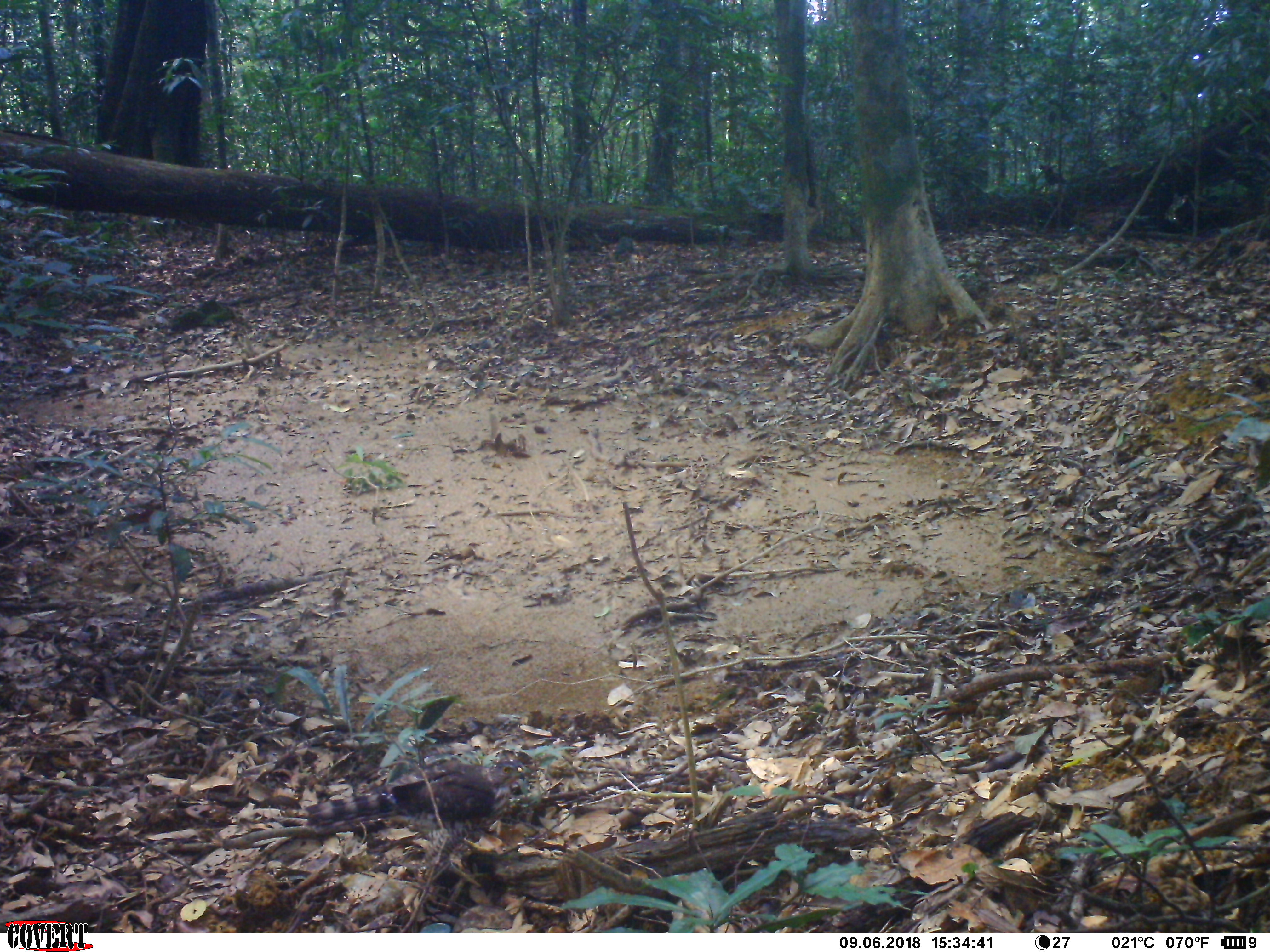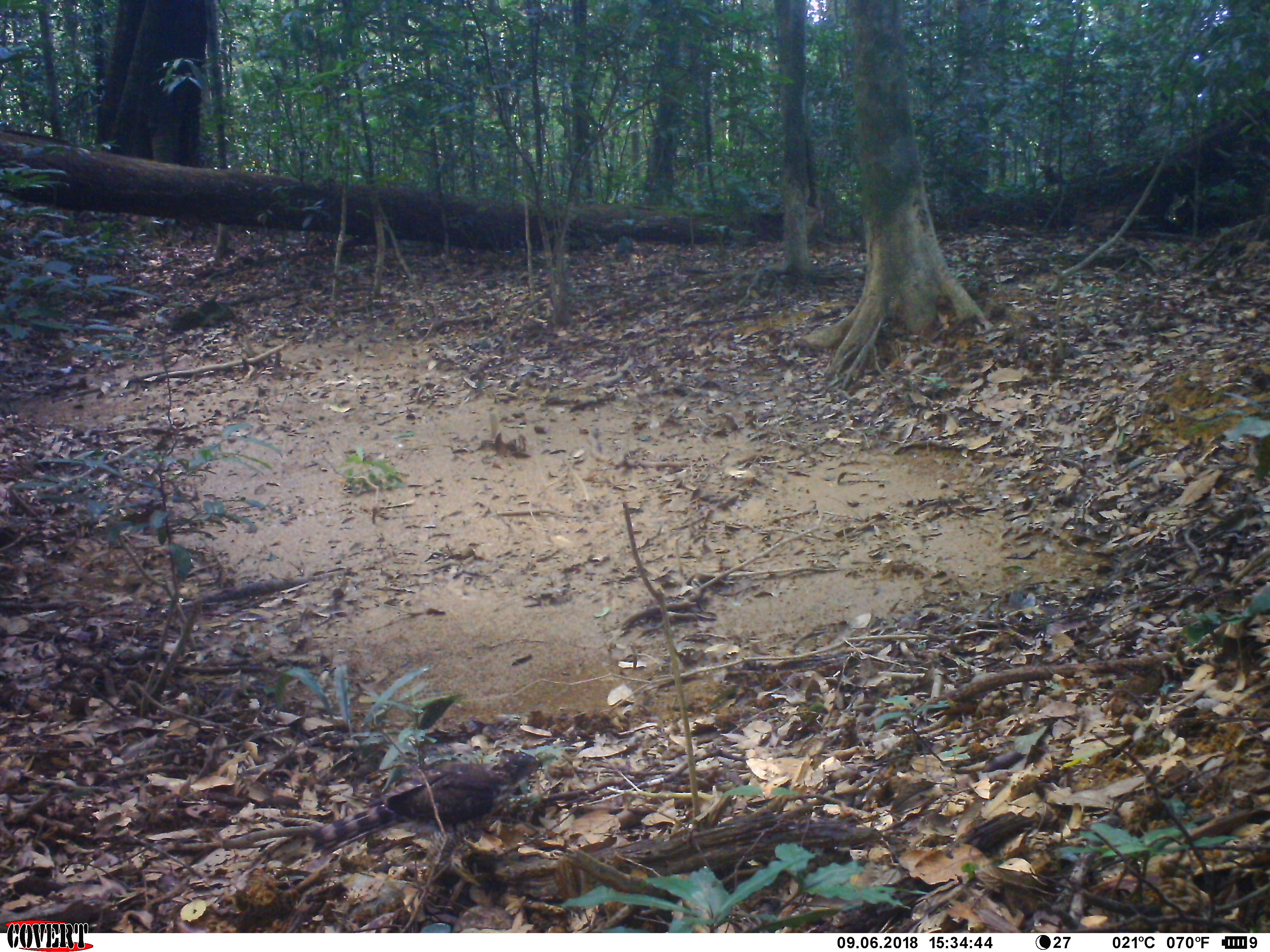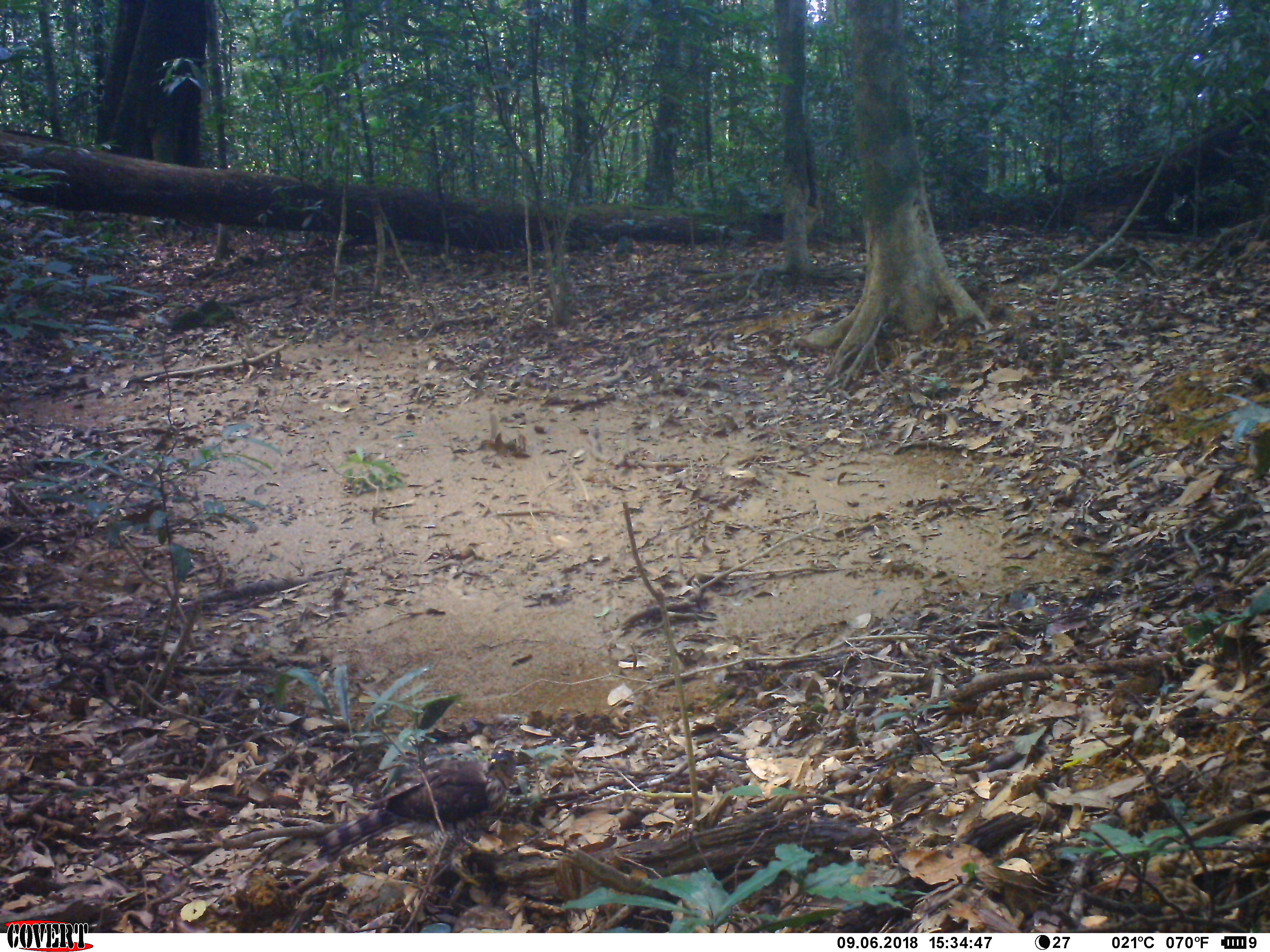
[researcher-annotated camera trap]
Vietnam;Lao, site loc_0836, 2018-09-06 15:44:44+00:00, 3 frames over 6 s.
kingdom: Animalia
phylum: Chordata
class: Aves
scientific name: Aves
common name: bird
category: unidentified bird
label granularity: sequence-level